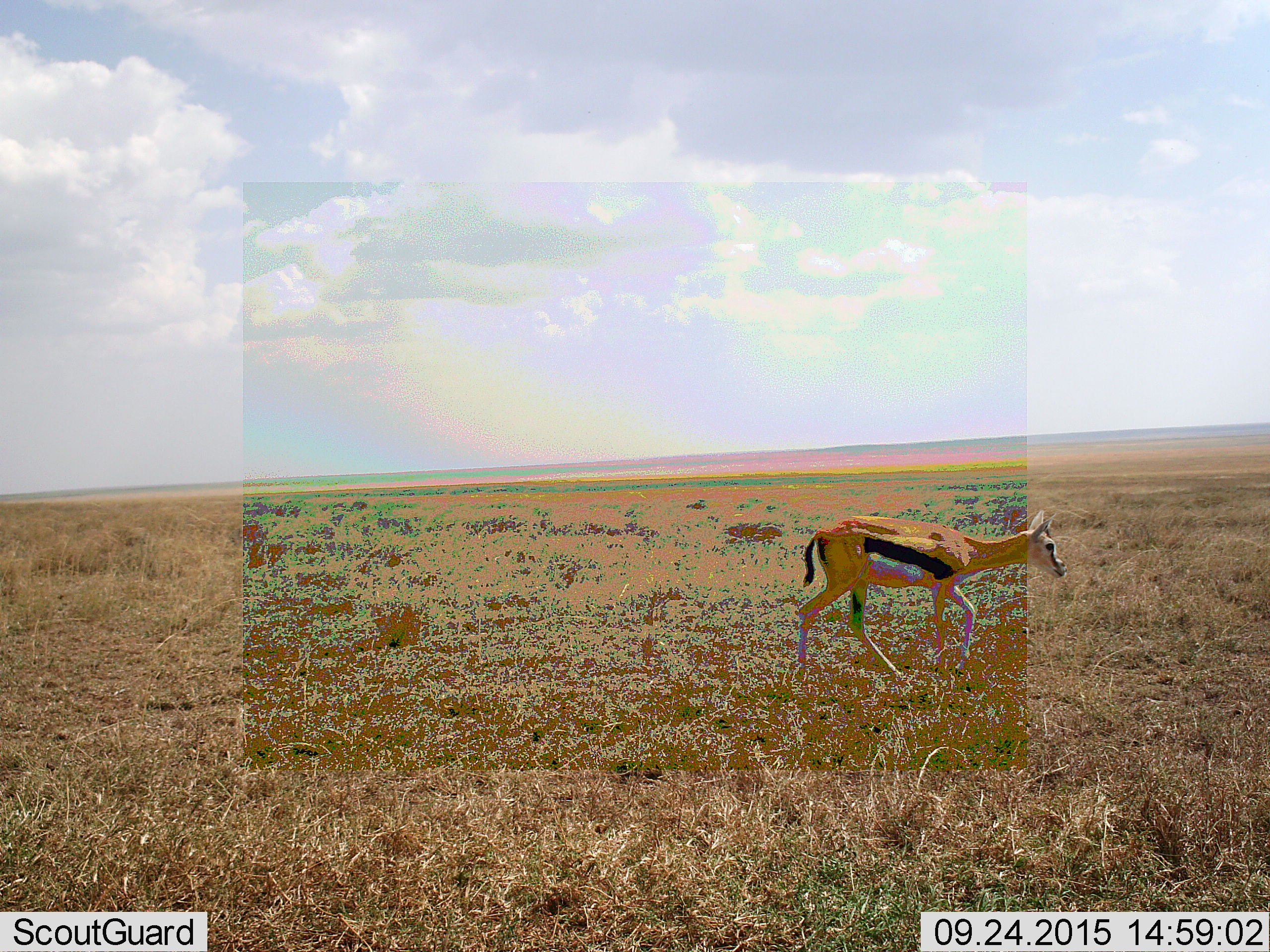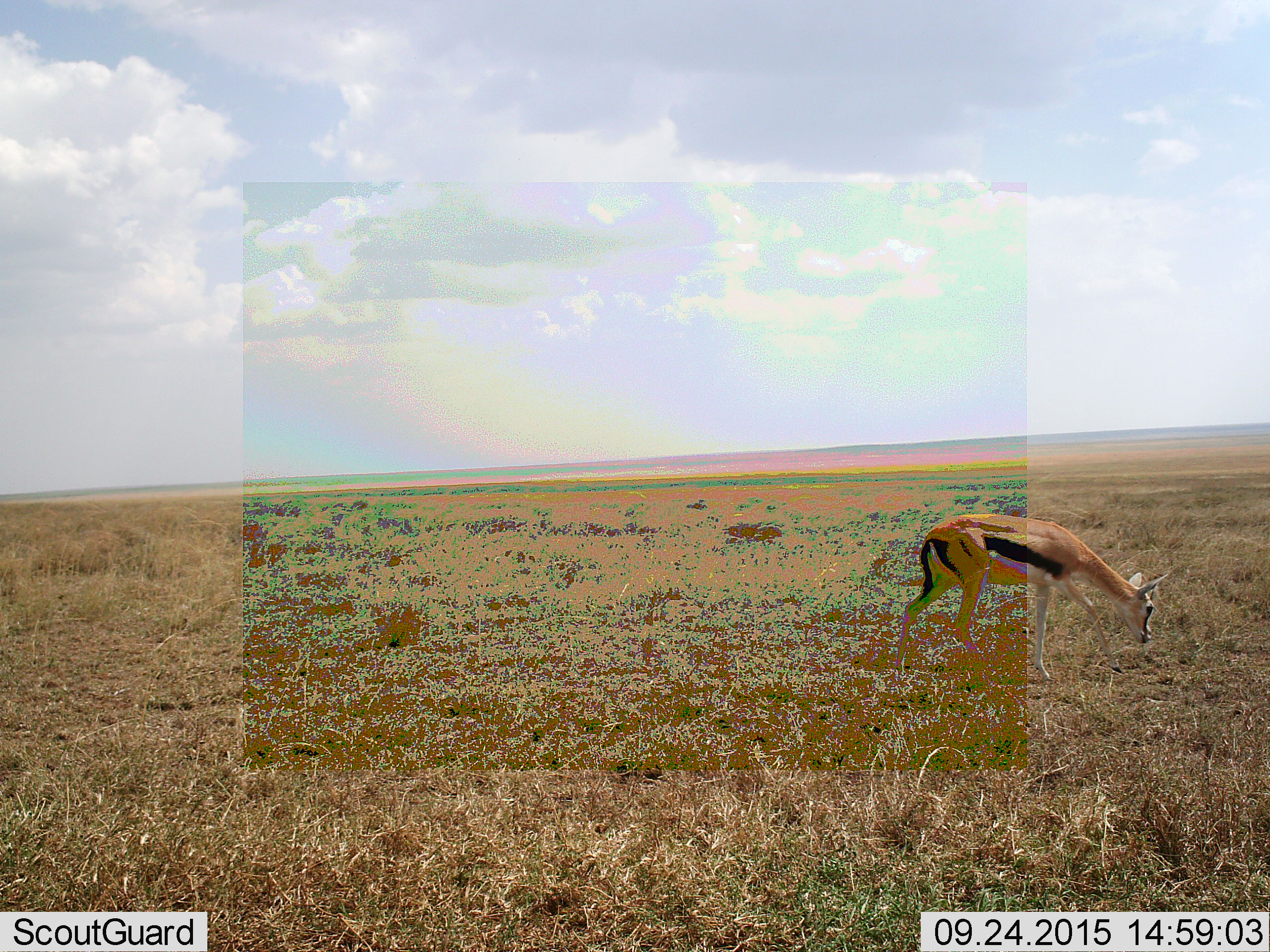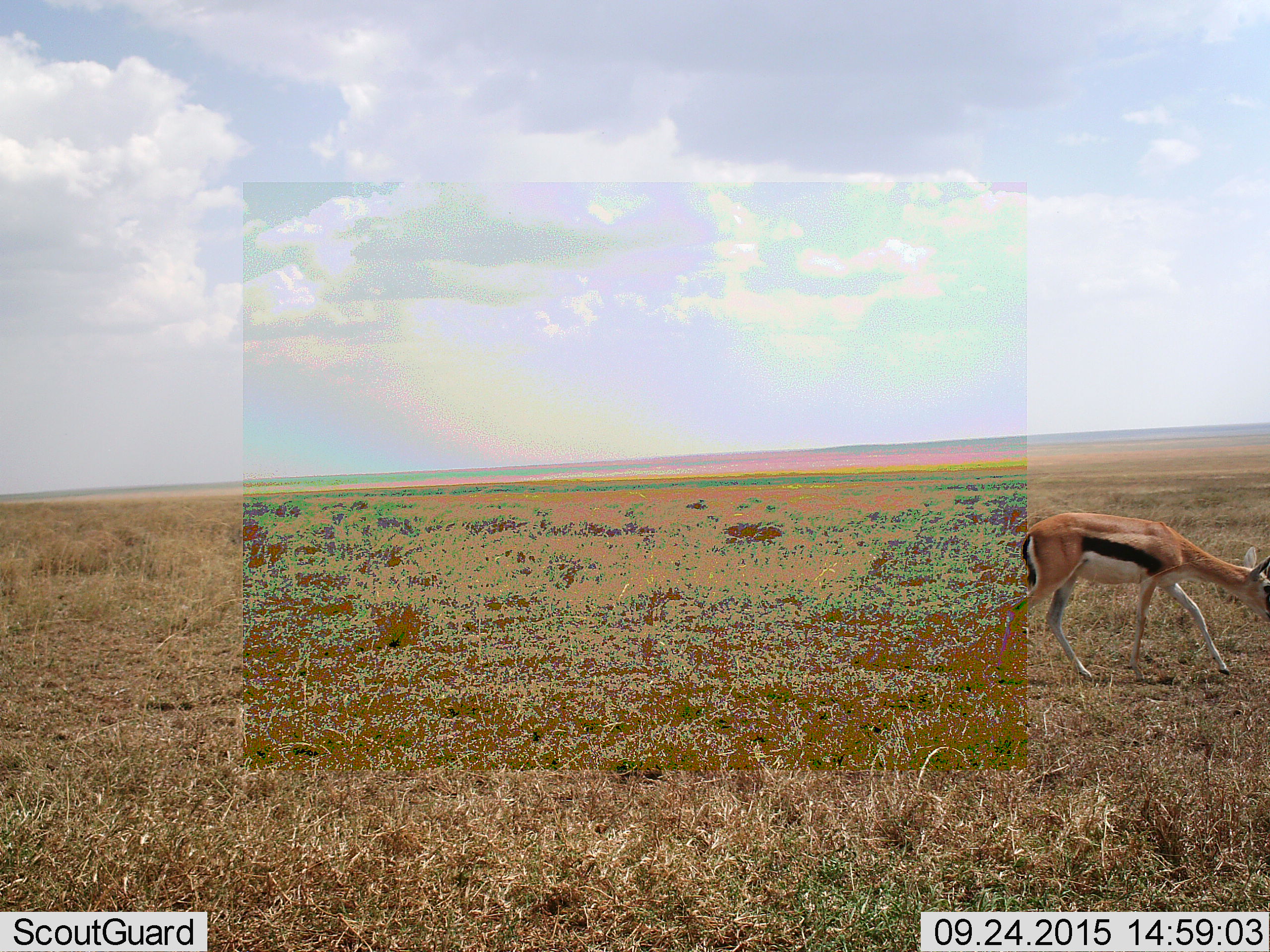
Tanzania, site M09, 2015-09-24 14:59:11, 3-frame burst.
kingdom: Animalia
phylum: Chordata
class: Mammalia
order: Artiodactyla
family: Bovidae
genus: Eudorcas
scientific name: Eudorcas thomsonii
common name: thomson's gazelle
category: gazellethomsons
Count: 1.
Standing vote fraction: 0%.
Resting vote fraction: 0%.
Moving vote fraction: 100%.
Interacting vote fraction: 0%.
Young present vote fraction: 11%.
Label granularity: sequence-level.